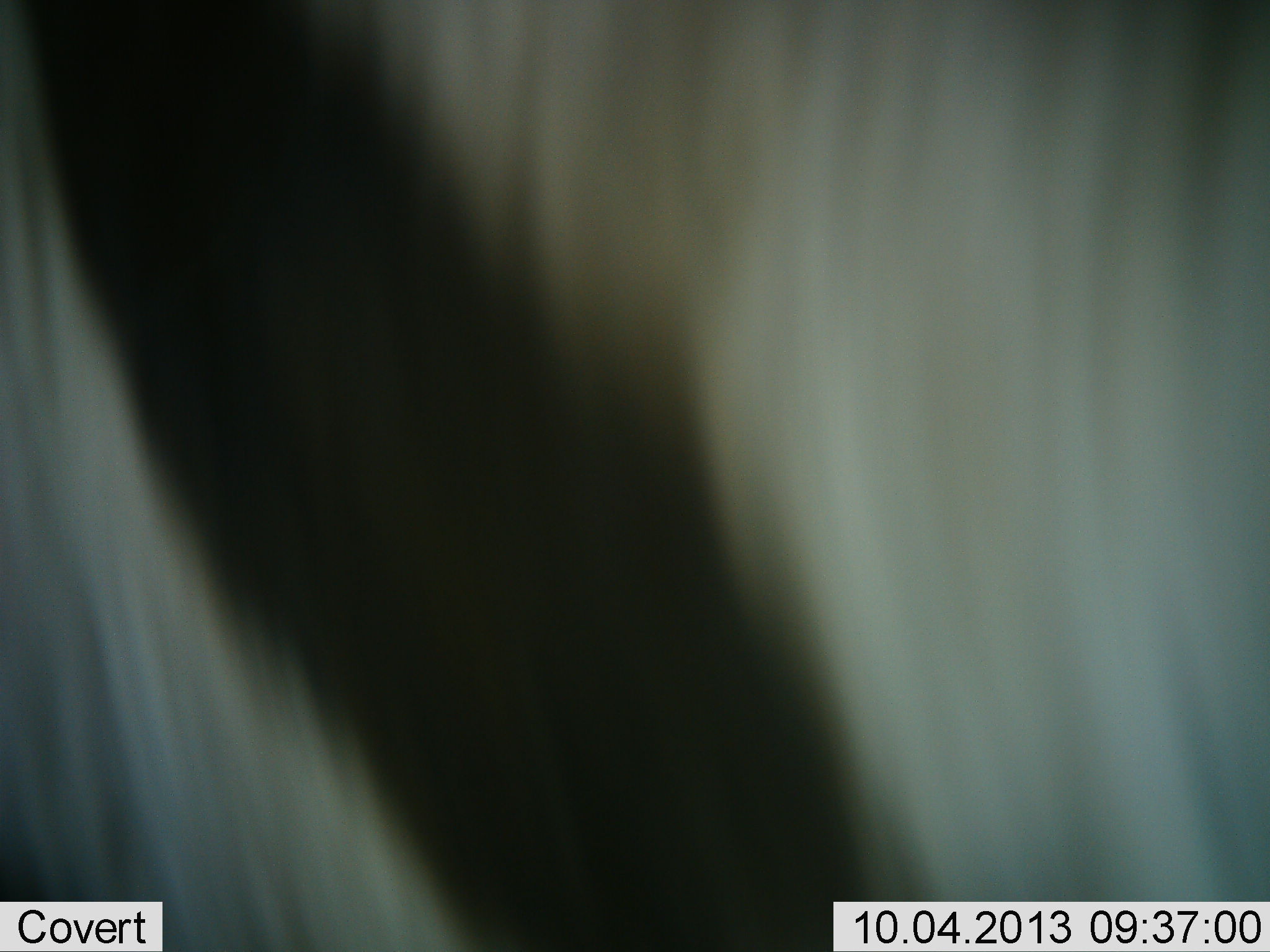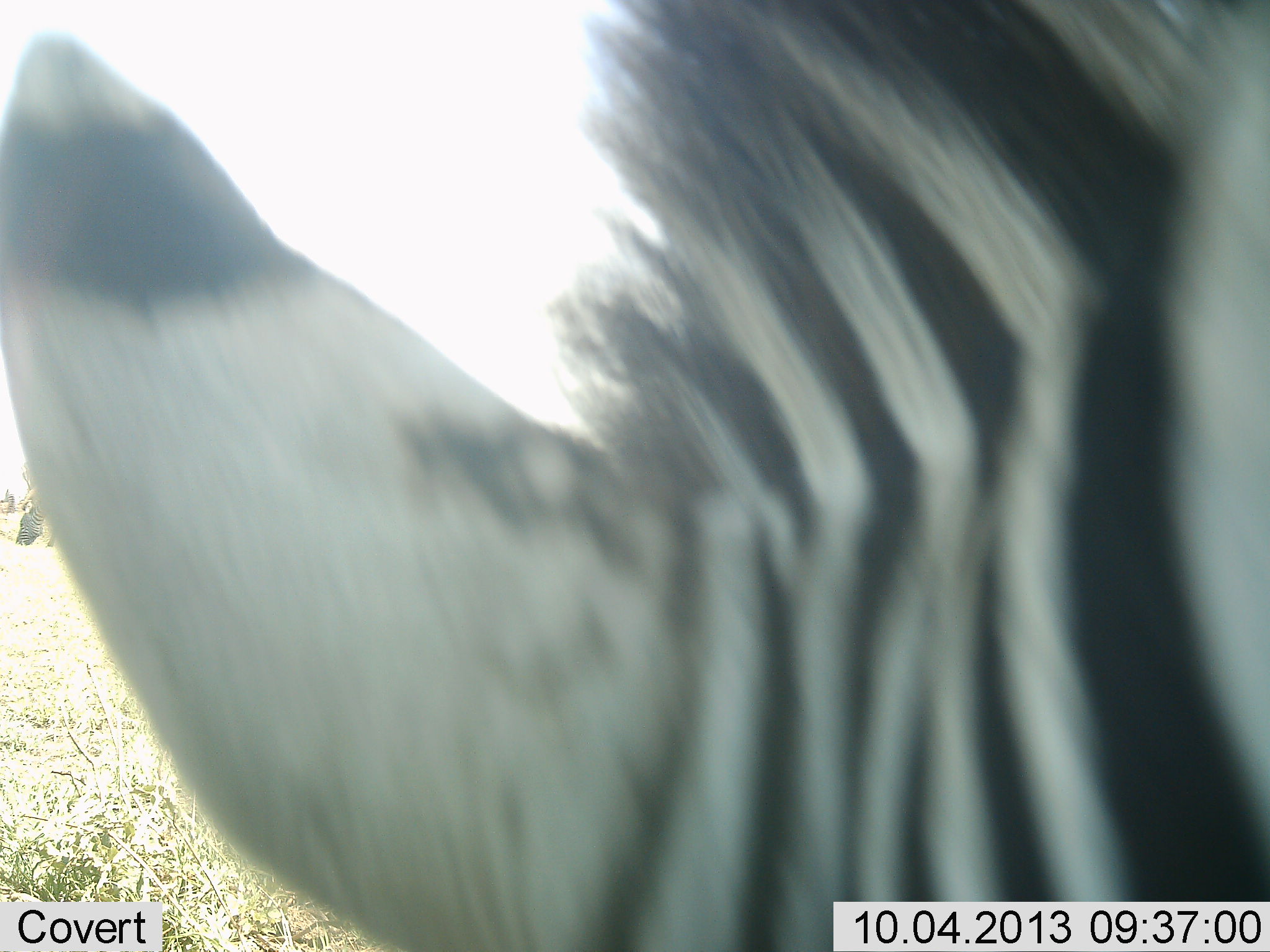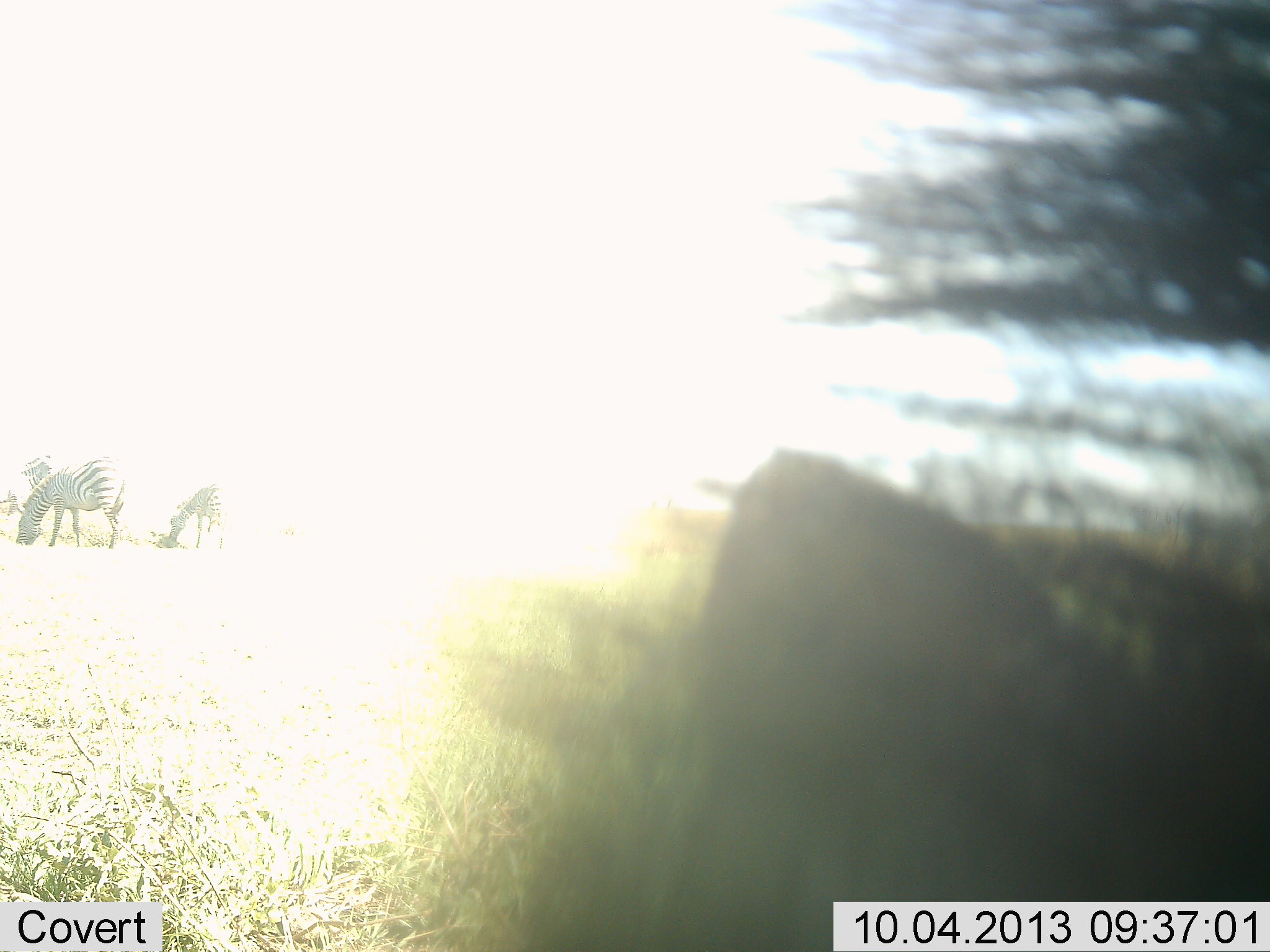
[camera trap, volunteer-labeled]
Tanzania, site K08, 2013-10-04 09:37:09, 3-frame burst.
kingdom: Animalia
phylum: Chordata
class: Mammalia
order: Perissodactyla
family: Equidae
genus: Equus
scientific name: Equus quagga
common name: plains zebra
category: zebra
Zebra (plains zebra) (Equus quagga), count 3. Behavior (volunteer vote fractions): standing 68%, resting 0%, moving 32%, interacting 11%. Young present (vote fraction): 0%. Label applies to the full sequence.